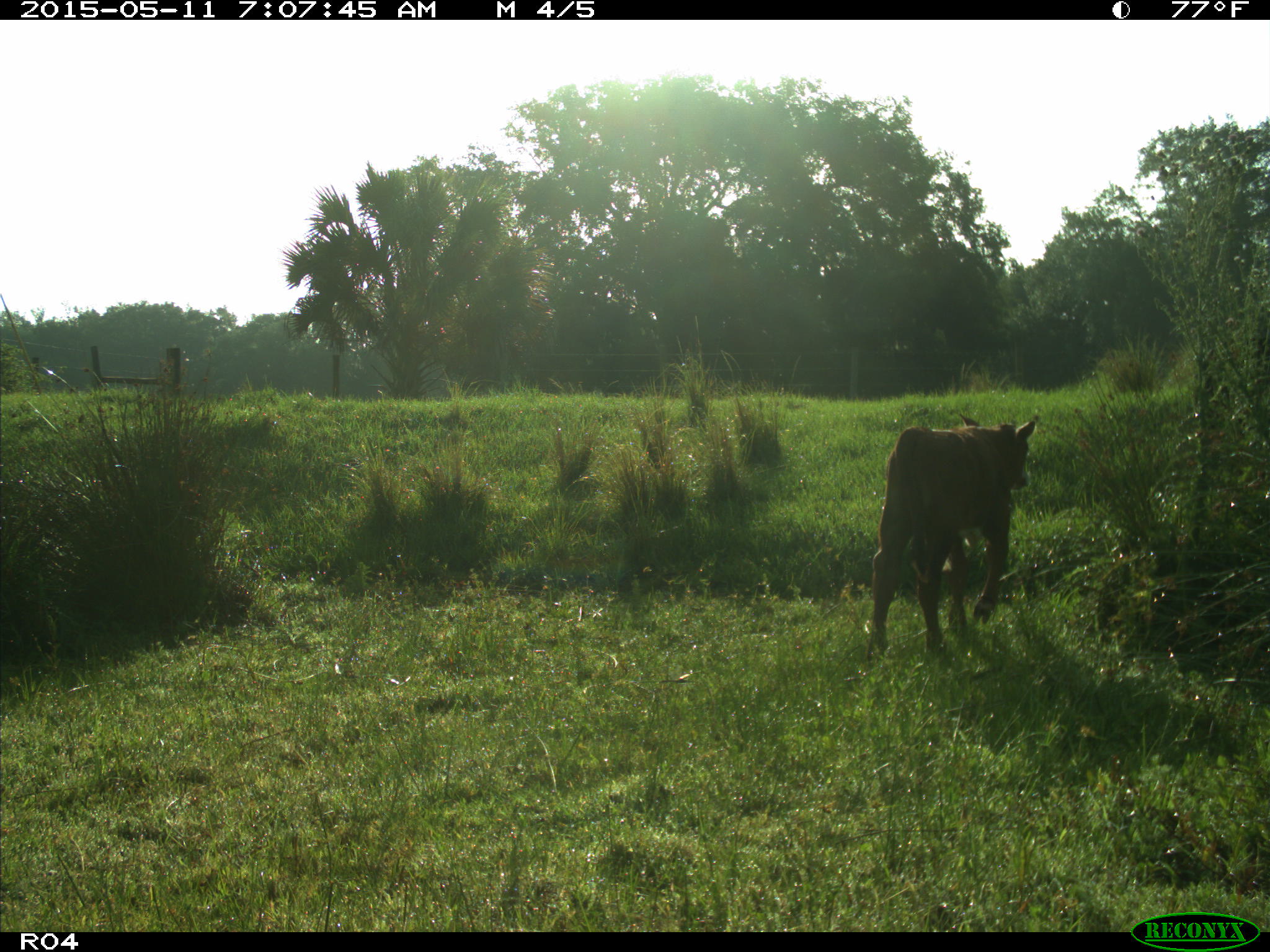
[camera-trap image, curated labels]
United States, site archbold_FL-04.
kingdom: Animalia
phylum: Chordata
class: Mammalia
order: Artiodactyla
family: Bovidae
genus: Bos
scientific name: Bos taurus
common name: domestic cow